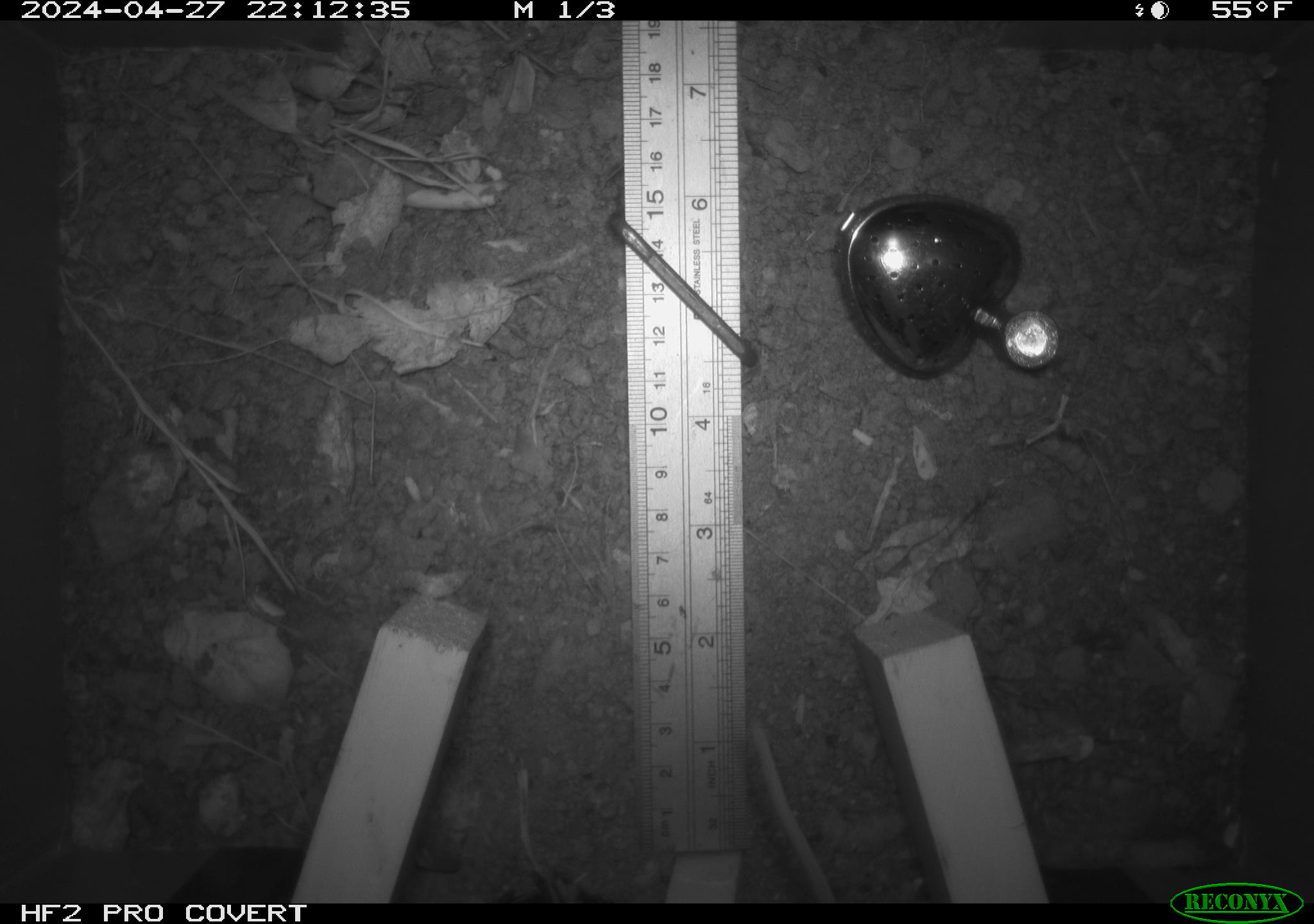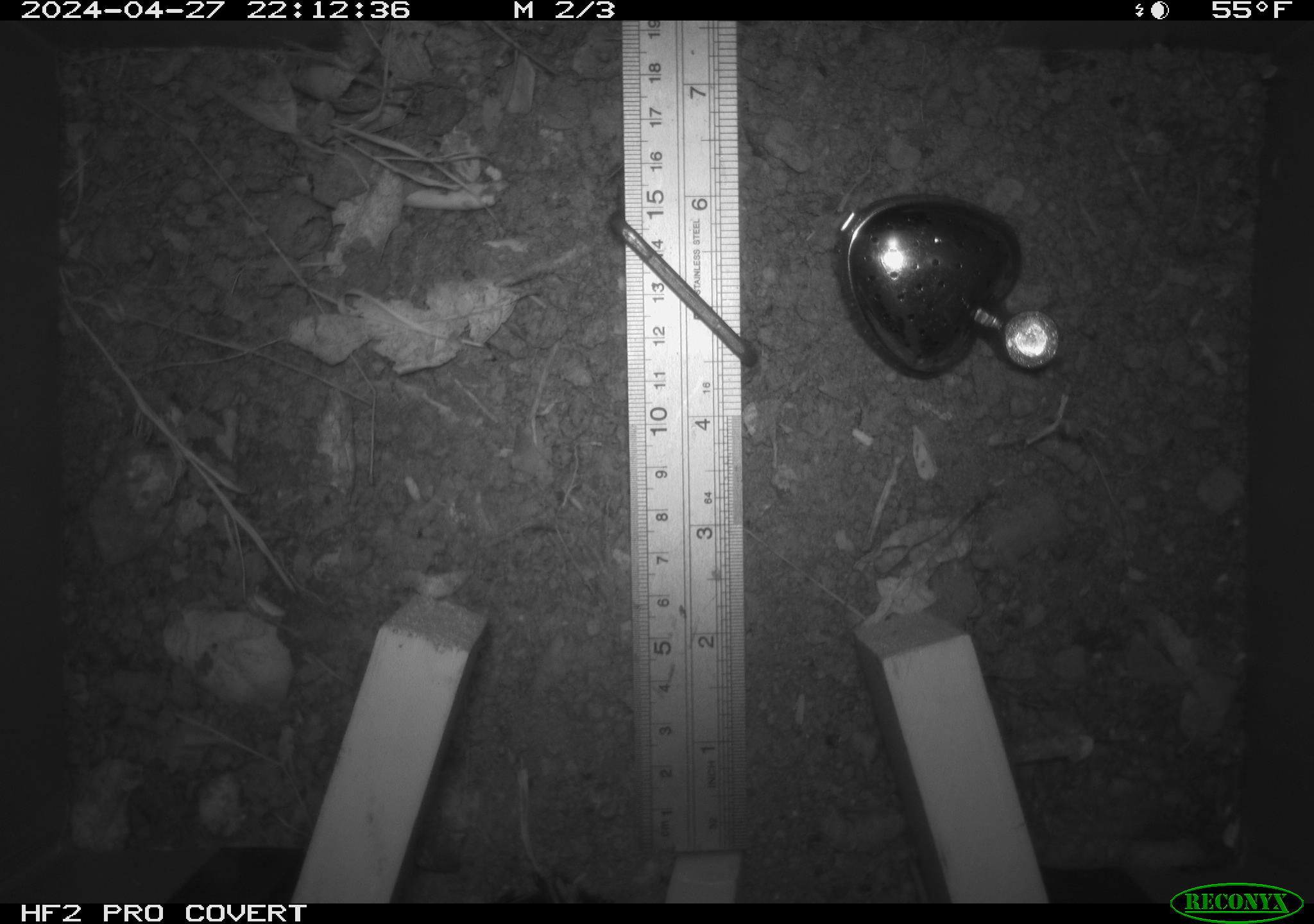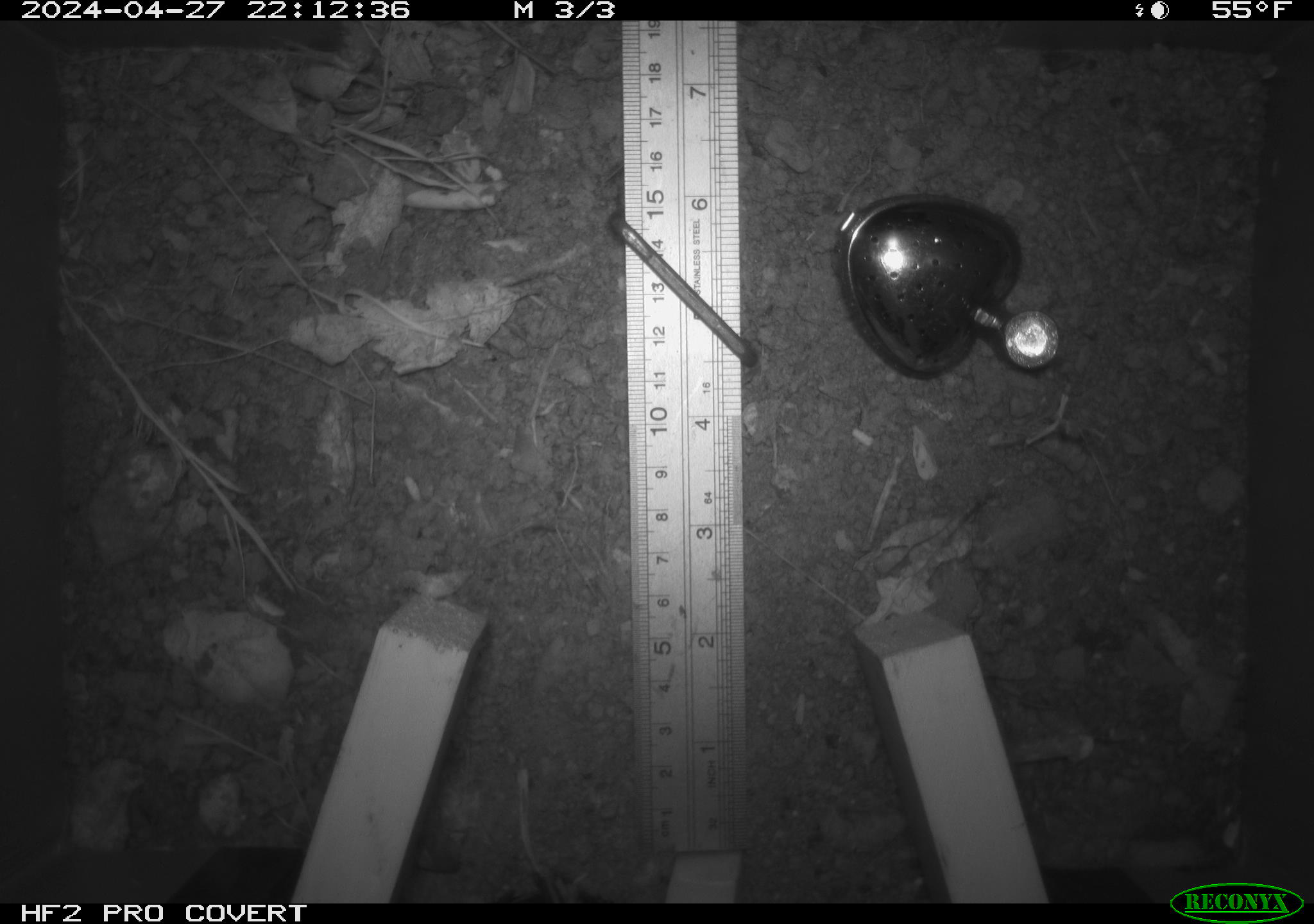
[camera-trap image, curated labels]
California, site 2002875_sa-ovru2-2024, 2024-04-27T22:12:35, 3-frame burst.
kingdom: Animalia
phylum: Chordata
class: Mammalia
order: Rodentia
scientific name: Rodentia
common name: rodent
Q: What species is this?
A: Rodent (Rodentia).